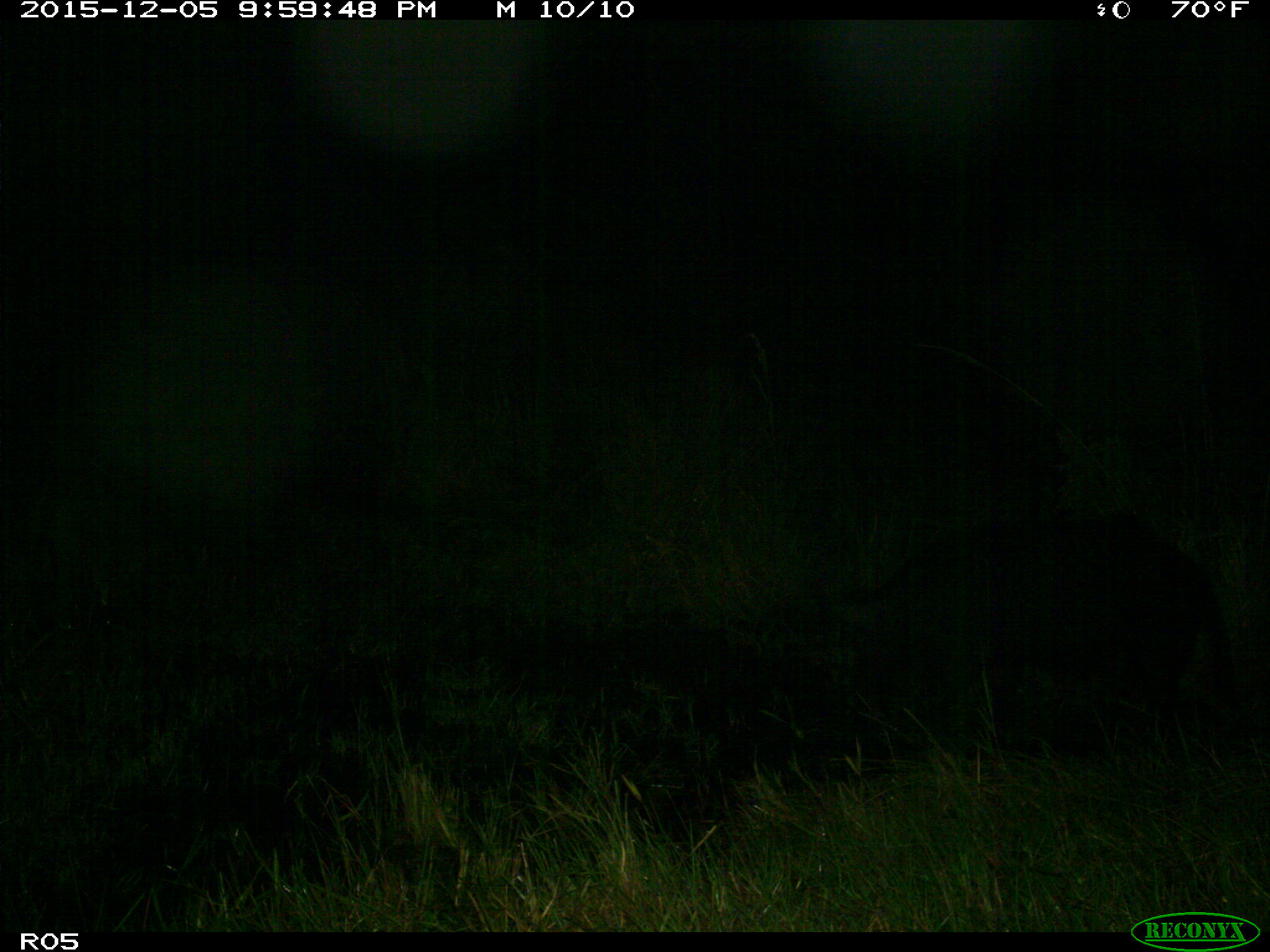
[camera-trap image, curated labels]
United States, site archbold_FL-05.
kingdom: Animalia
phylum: Chordata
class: Mammalia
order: Artiodactyla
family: Suidae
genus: Sus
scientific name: Sus scrofa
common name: wild boar